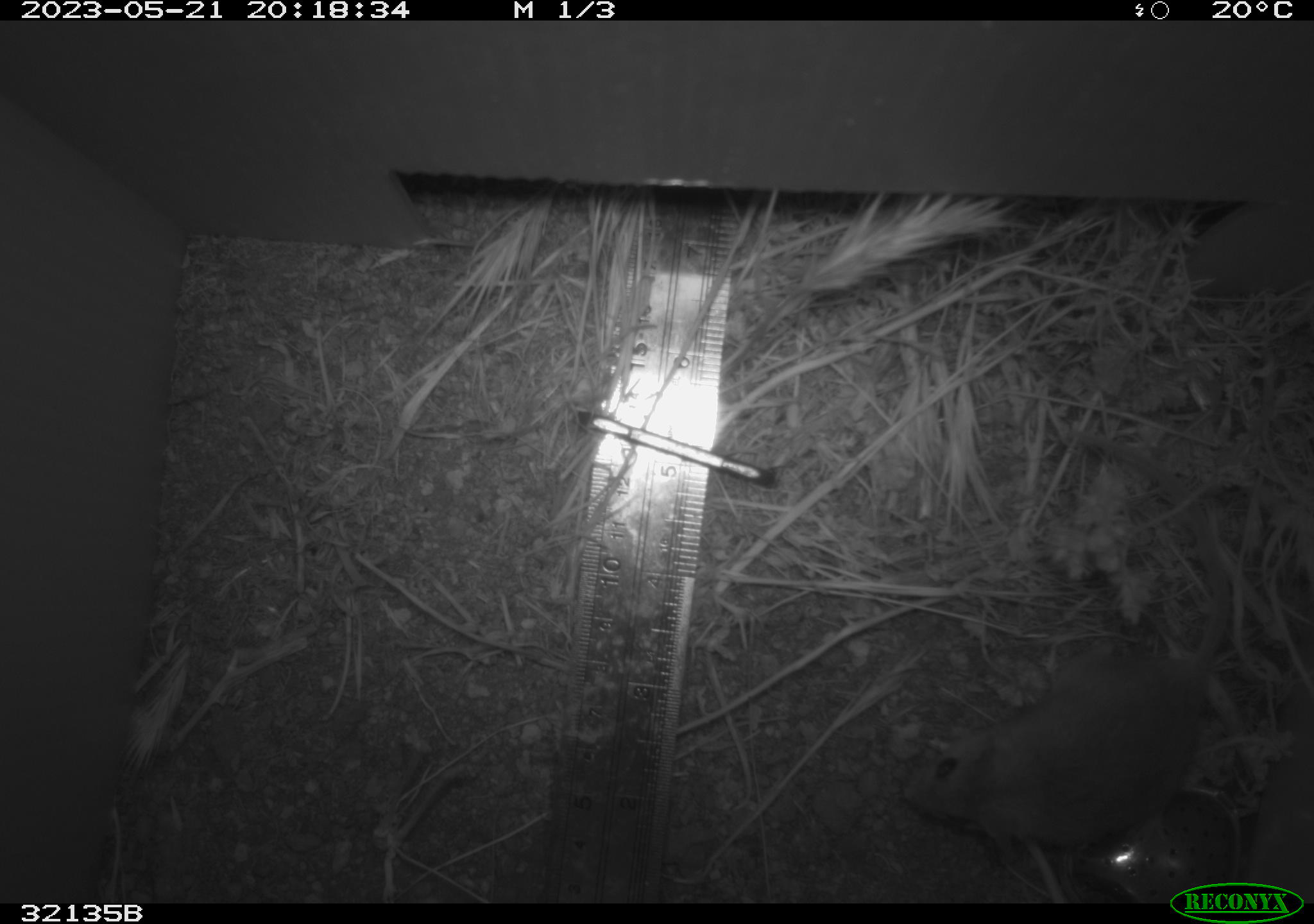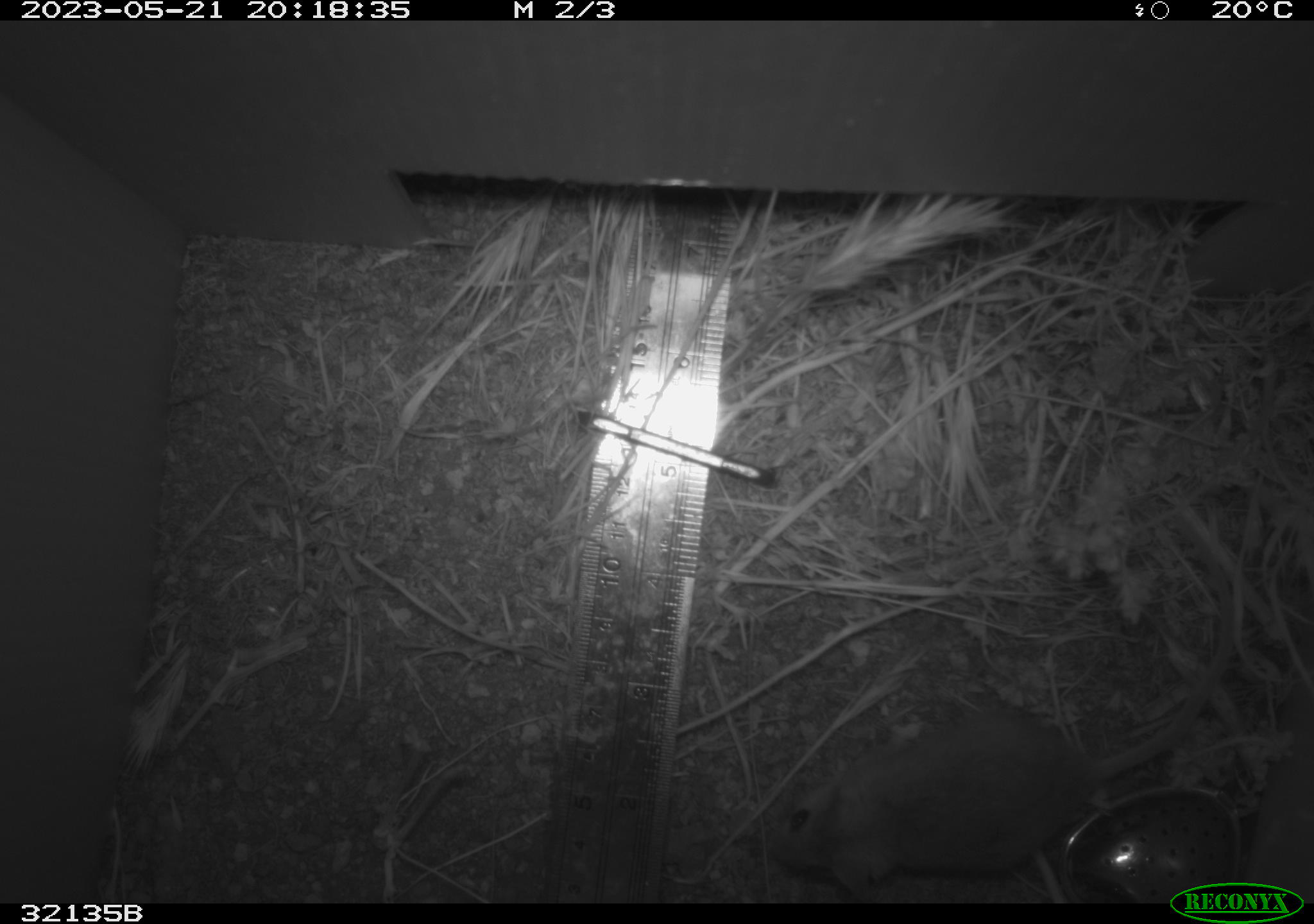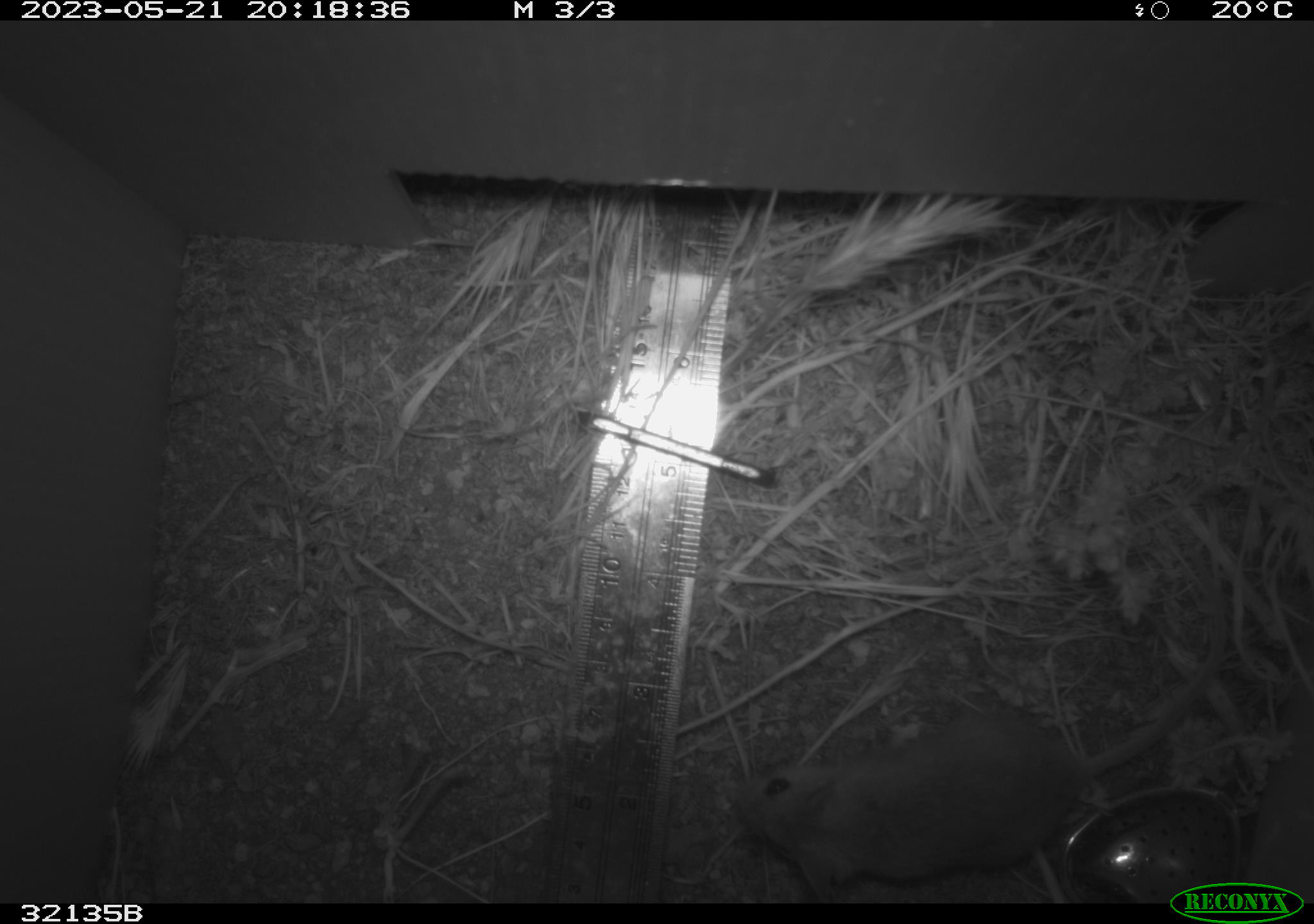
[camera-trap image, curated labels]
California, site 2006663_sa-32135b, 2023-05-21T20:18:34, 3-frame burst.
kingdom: Animalia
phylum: Chordata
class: Mammalia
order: Rodentia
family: Cricetidae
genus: Peromyscus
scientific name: Peromyscus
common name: deer mice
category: peromyscus species